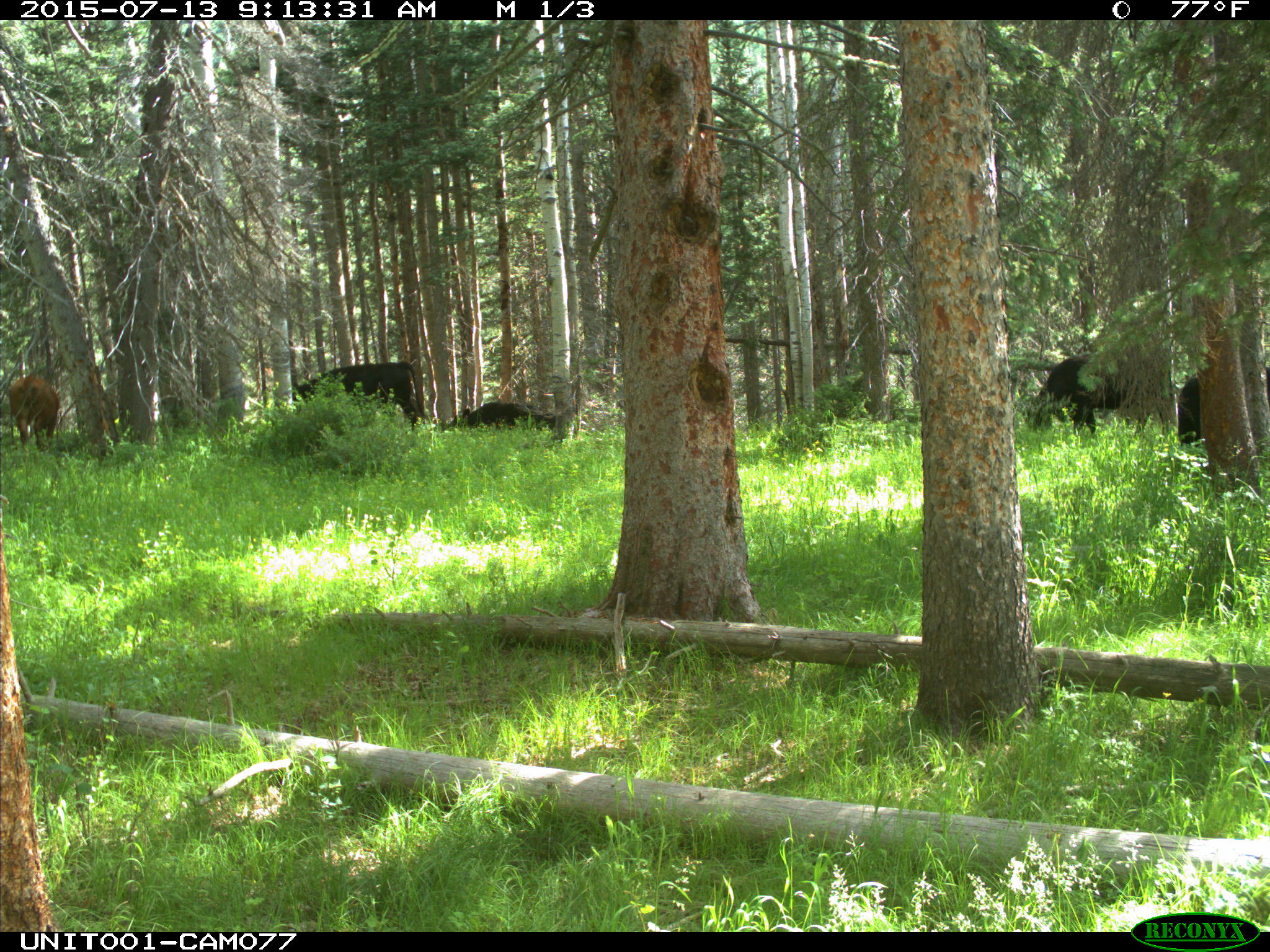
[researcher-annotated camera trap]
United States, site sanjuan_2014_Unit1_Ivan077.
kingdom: Animalia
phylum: Chordata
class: Mammalia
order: Artiodactyla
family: Bovidae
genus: Bos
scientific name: Bos taurus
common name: domestic cow